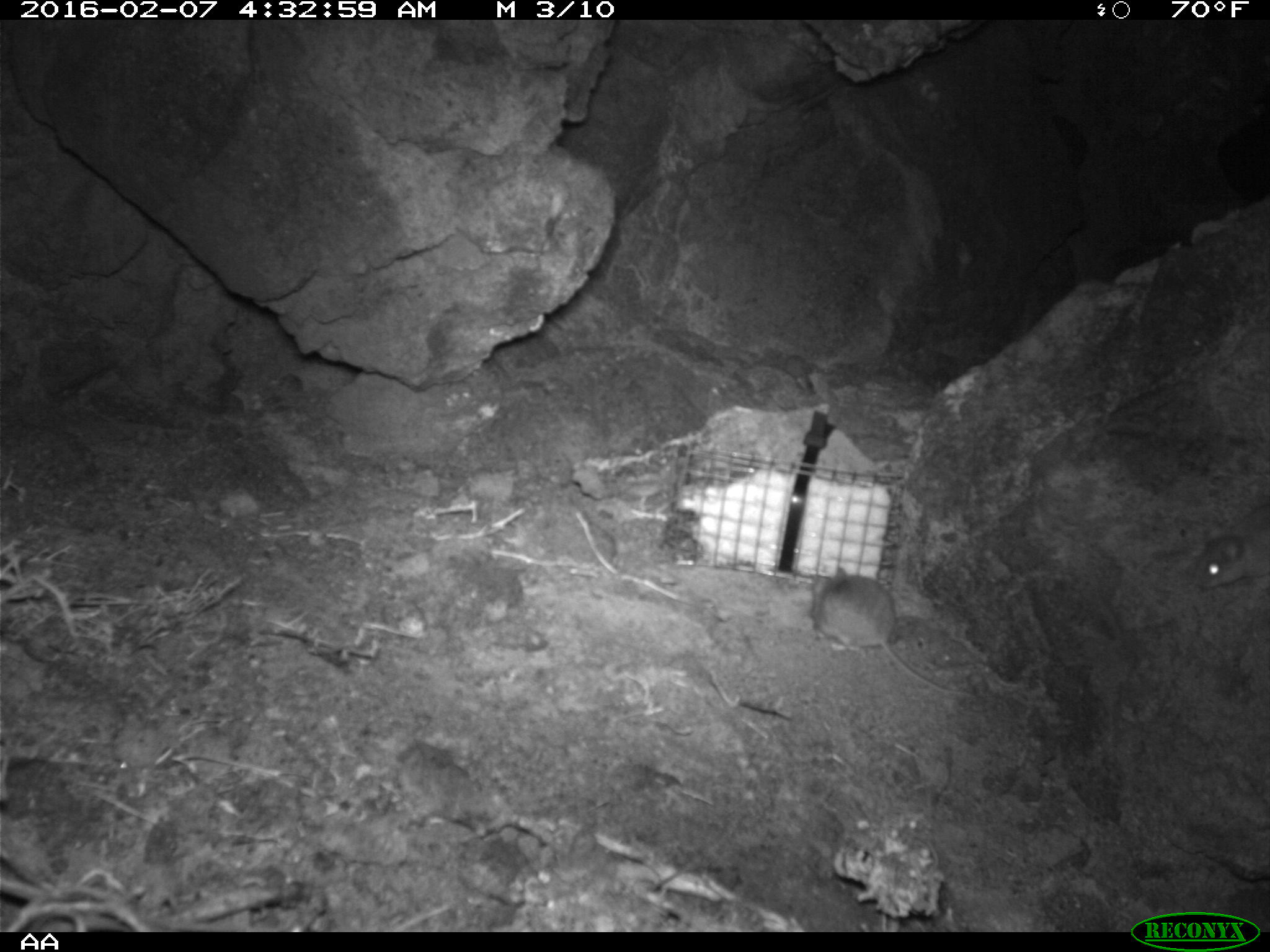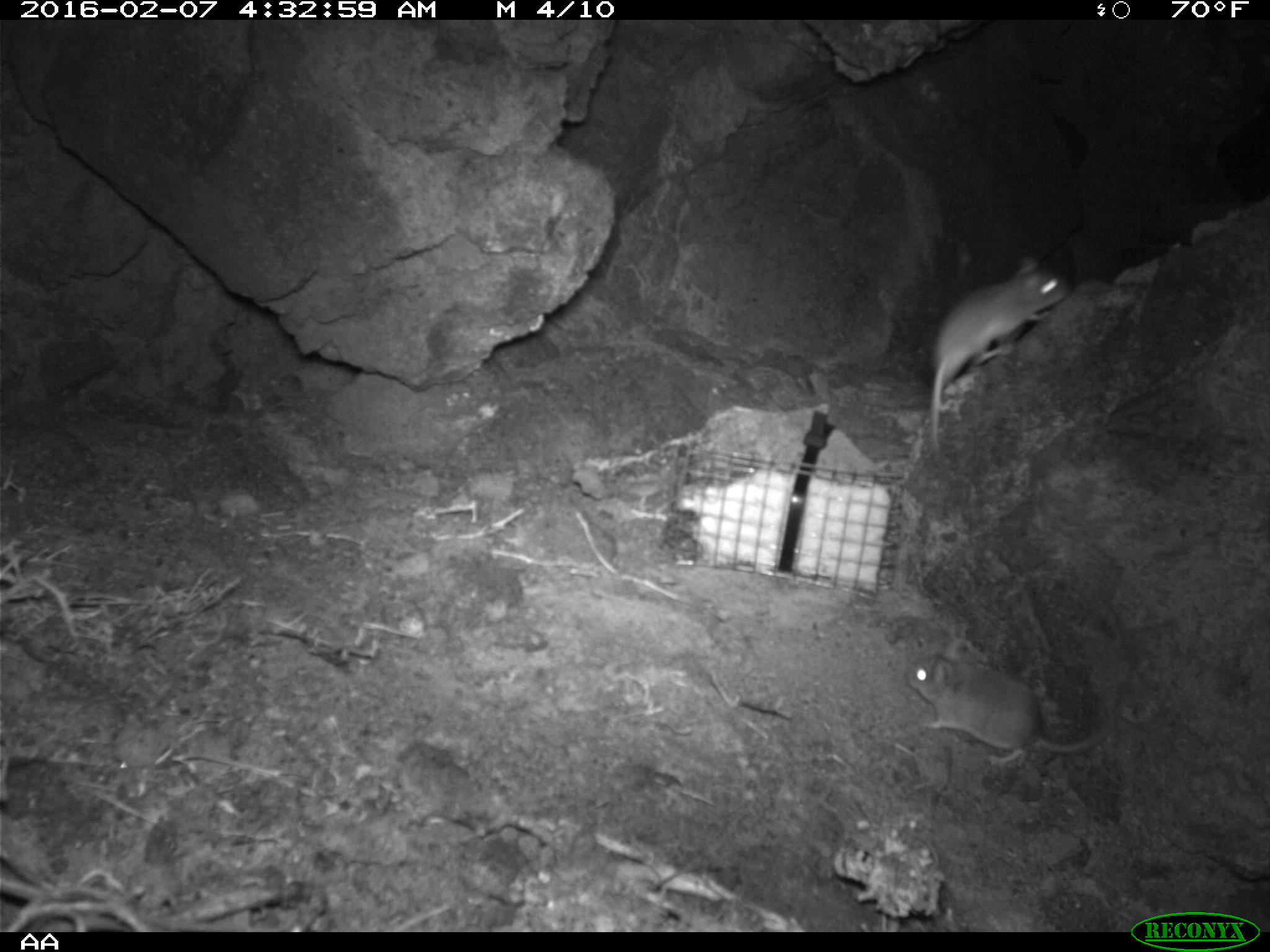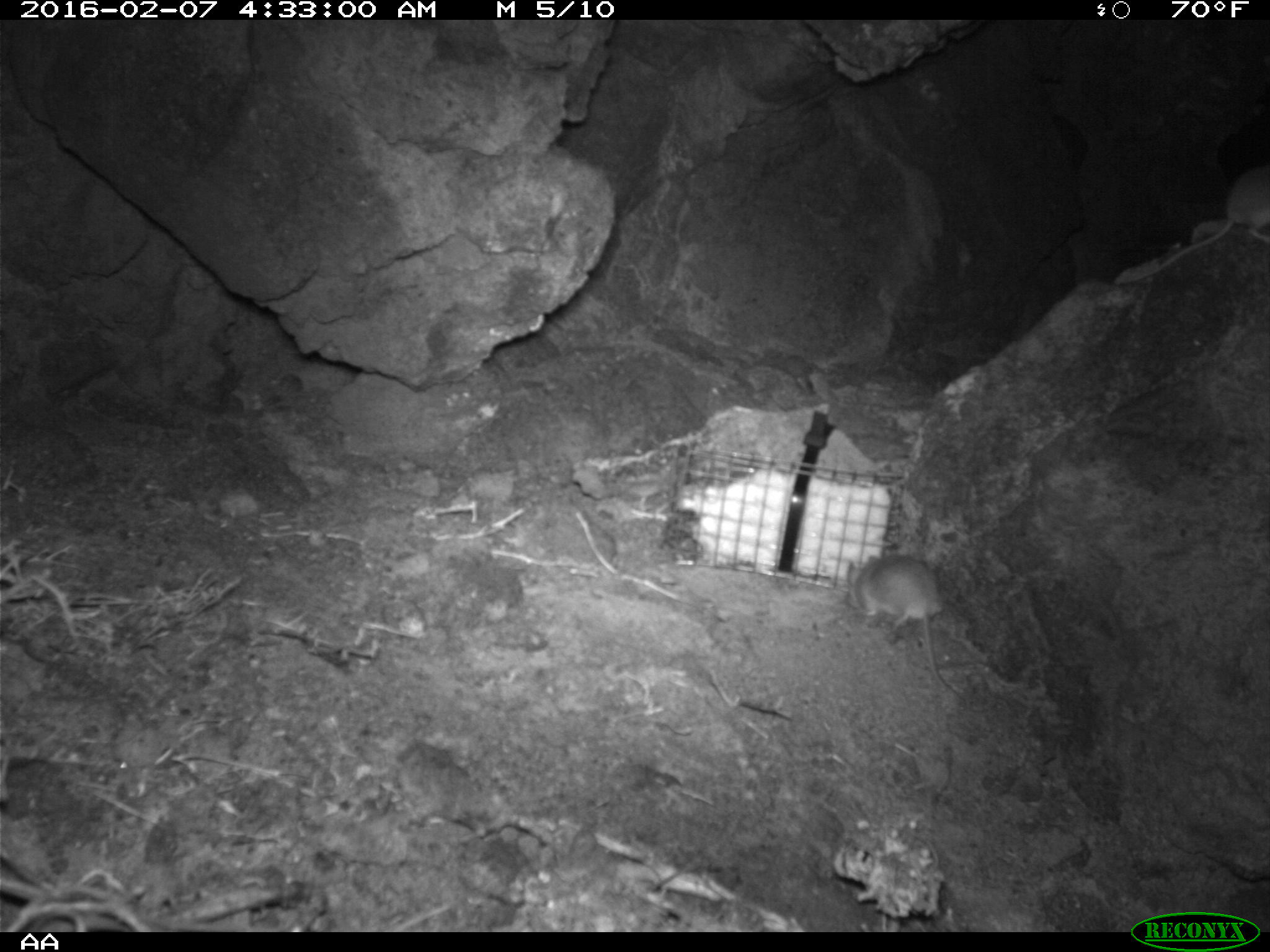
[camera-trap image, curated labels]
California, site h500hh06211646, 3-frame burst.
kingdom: Animalia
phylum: Chordata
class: Mammalia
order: Rodentia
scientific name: Rodentia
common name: rodent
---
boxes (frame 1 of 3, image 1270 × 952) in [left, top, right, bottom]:
rodent: [808, 565, 975, 696]; [1192, 506, 1269, 590]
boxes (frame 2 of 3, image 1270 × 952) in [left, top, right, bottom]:
rodent: [927, 255, 1068, 444]; [907, 639, 1116, 764]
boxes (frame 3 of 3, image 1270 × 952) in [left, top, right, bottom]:
rodent: [846, 555, 969, 709]